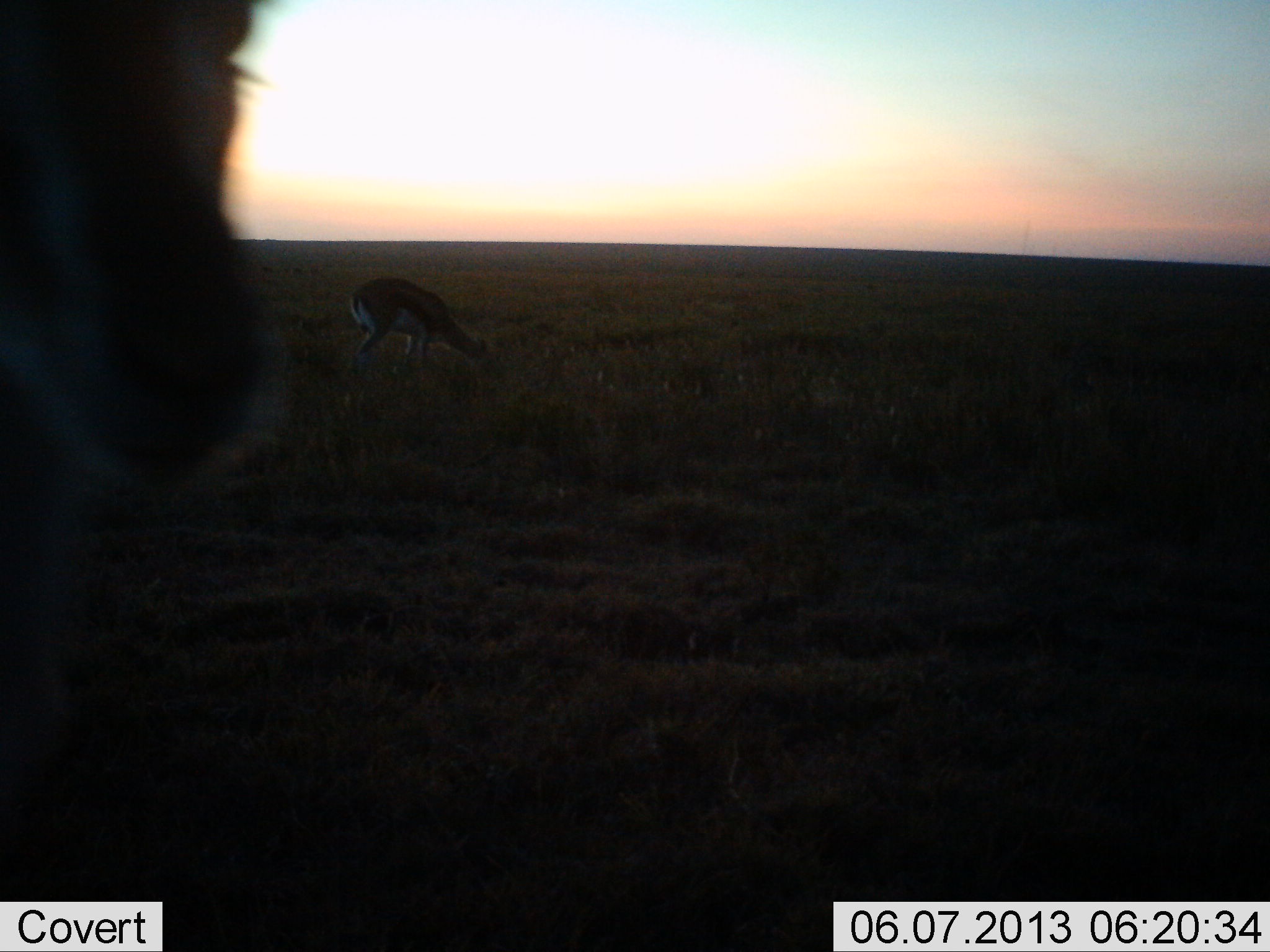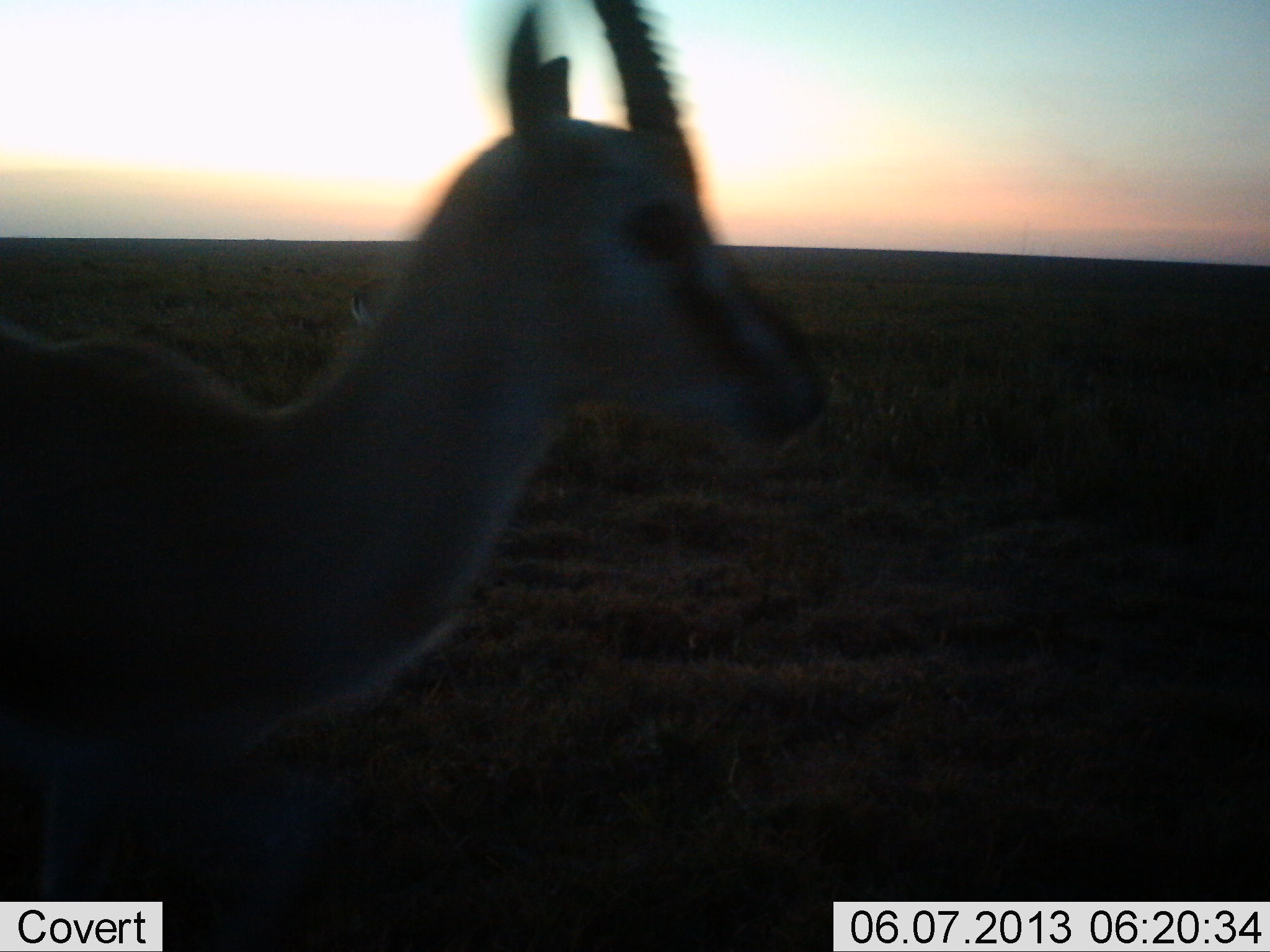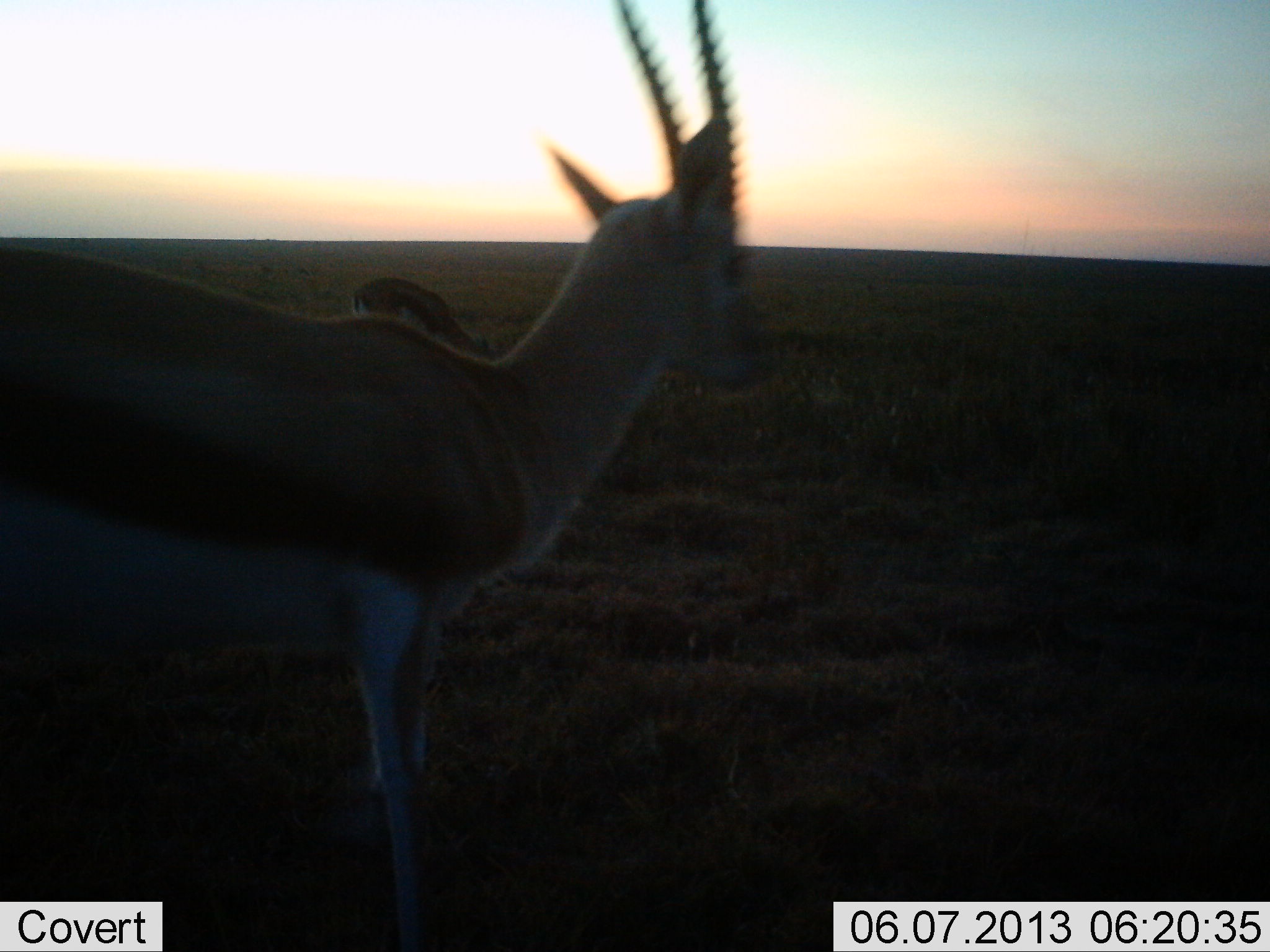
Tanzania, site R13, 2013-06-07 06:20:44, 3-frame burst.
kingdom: Animalia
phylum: Chordata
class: Mammalia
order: Artiodactyla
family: Bovidae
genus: Eudorcas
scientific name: Eudorcas thomsonii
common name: thomson's gazelle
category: gazellethomsons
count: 2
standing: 41%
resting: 0%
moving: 68%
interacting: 0%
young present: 0%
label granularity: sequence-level